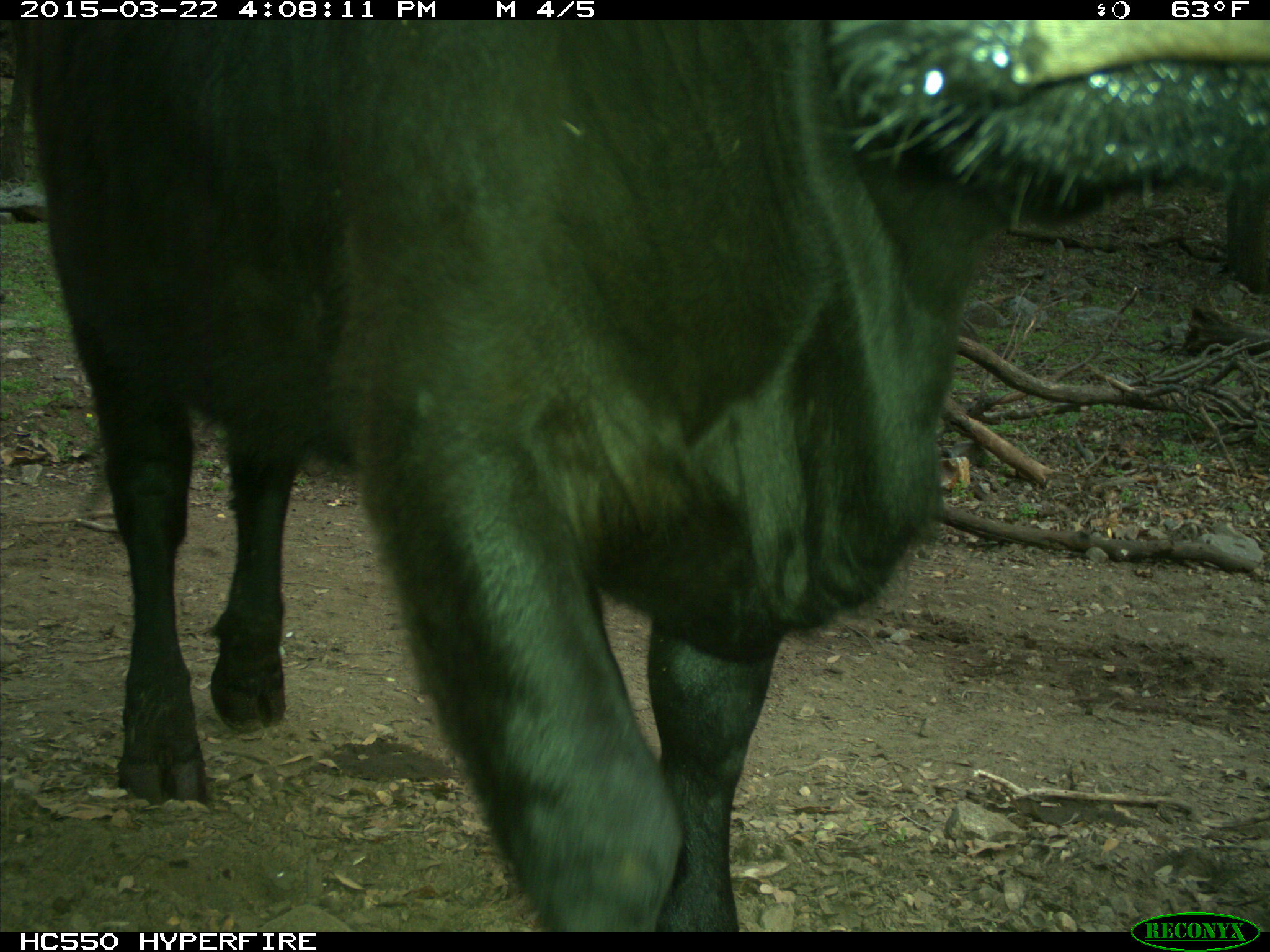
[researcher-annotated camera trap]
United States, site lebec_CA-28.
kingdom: Animalia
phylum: Chordata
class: Mammalia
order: Artiodactyla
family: Bovidae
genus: Bos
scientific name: Bos taurus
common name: domestic cow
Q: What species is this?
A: Bos taurus (domestic cow).